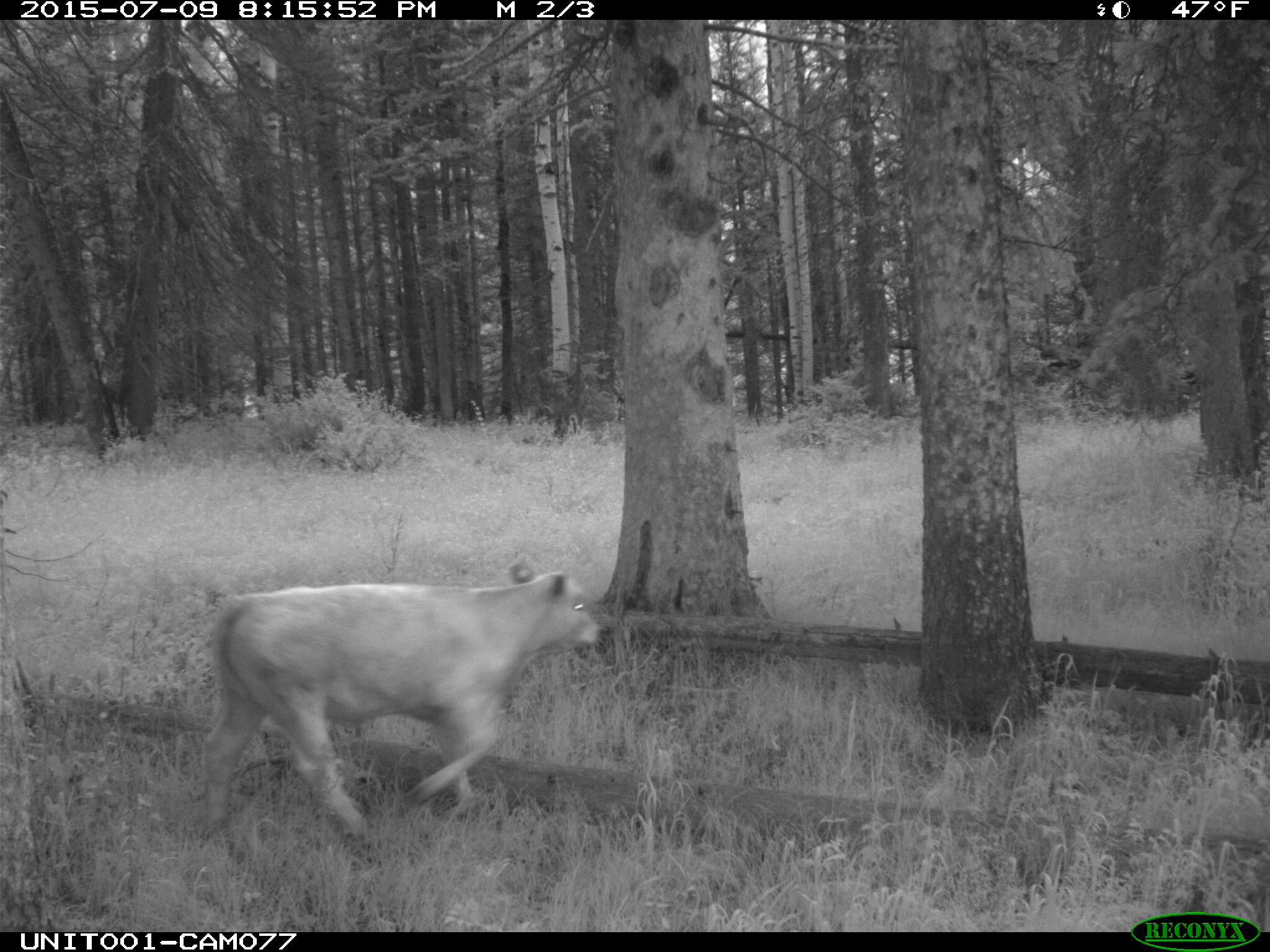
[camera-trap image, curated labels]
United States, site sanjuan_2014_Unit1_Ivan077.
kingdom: Animalia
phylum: Chordata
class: Mammalia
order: Artiodactyla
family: Bovidae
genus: Bos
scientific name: Bos taurus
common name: domestic cow